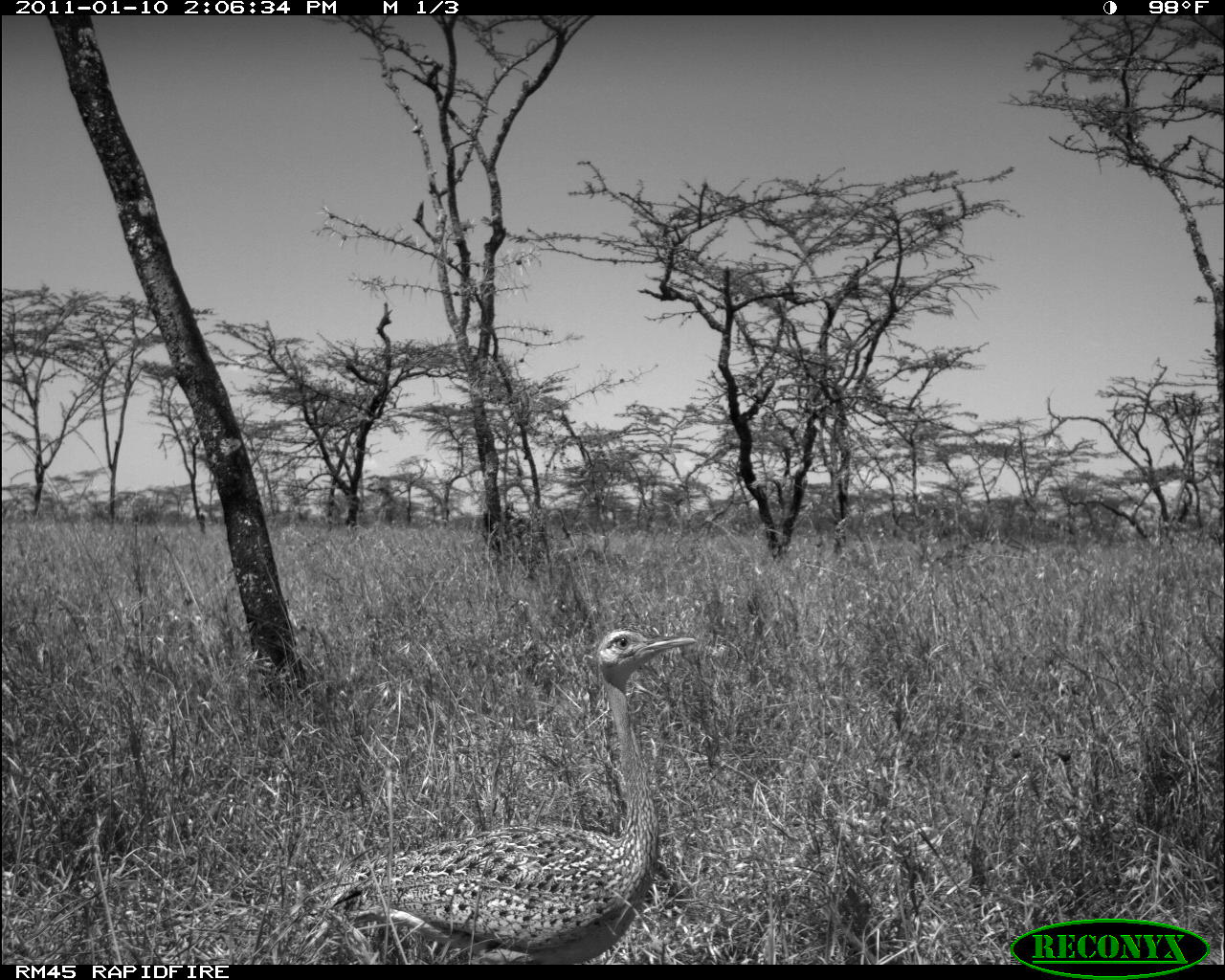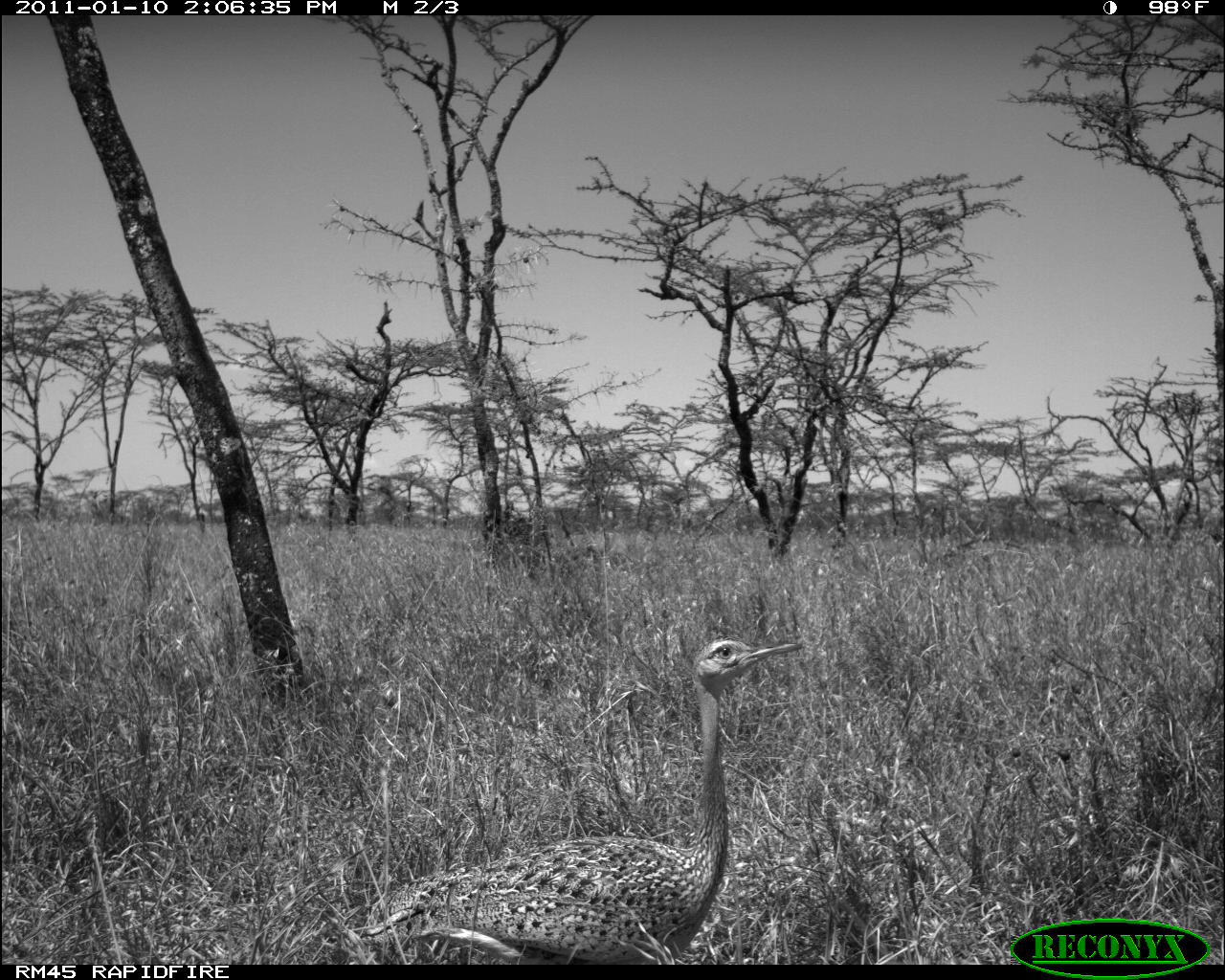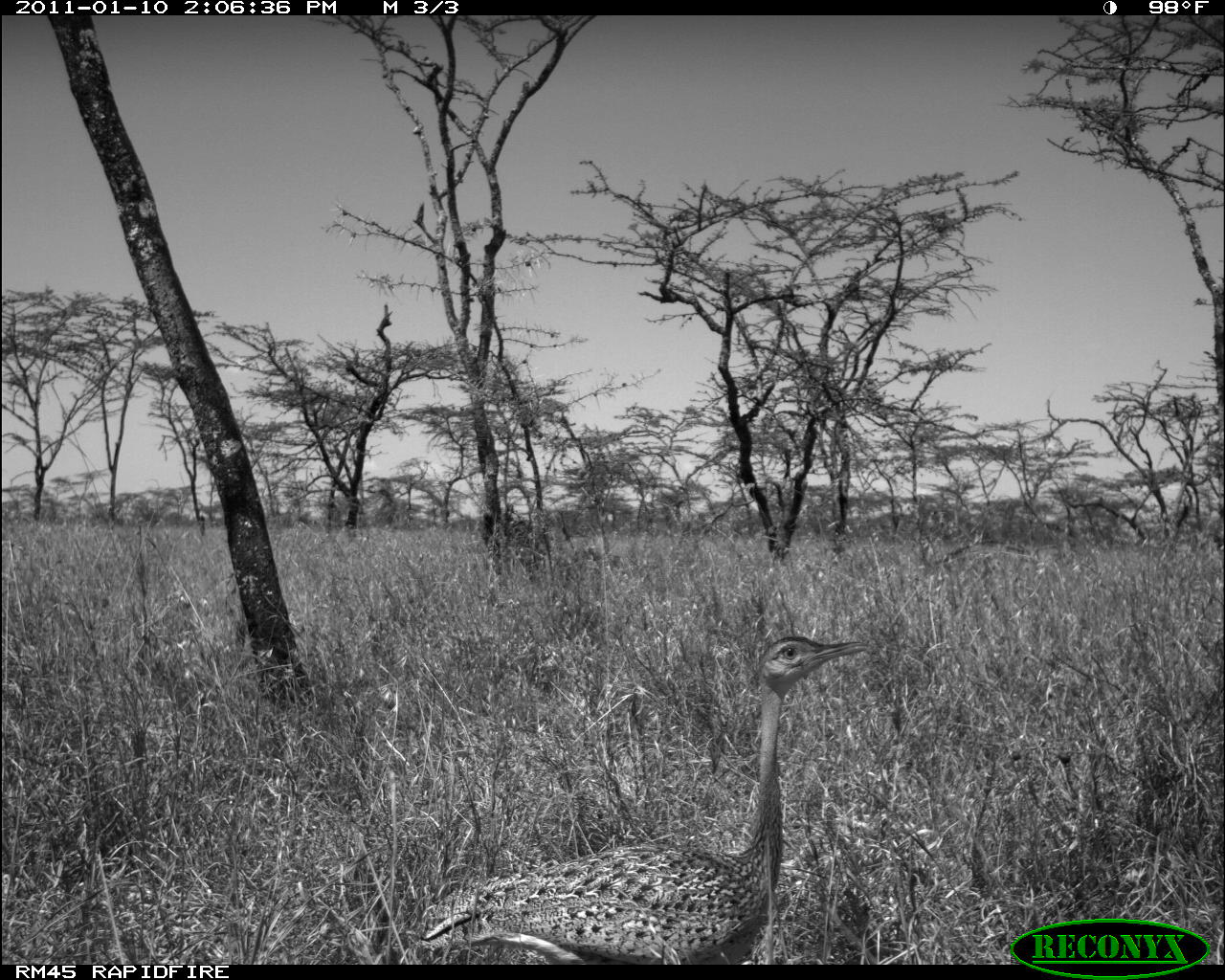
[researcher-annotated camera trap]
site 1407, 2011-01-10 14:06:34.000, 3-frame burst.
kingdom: Animalia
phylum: Chordata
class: Mammalia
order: Artiodactyla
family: Bovidae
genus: Madoqua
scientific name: Madoqua guentheri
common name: günther's dik-dik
Madoqua guentheri (günther's dik-dik), count 1.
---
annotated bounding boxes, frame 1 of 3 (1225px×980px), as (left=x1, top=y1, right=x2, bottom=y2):
madoqua guentheri: (left=325, top=625, right=697, bottom=962)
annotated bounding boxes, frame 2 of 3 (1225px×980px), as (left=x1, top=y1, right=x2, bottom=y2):
madoqua guentheri: (left=355, top=636, right=802, bottom=962)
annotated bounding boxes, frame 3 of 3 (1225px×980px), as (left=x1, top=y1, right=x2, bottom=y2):
madoqua guentheri: (left=420, top=636, right=868, bottom=962)